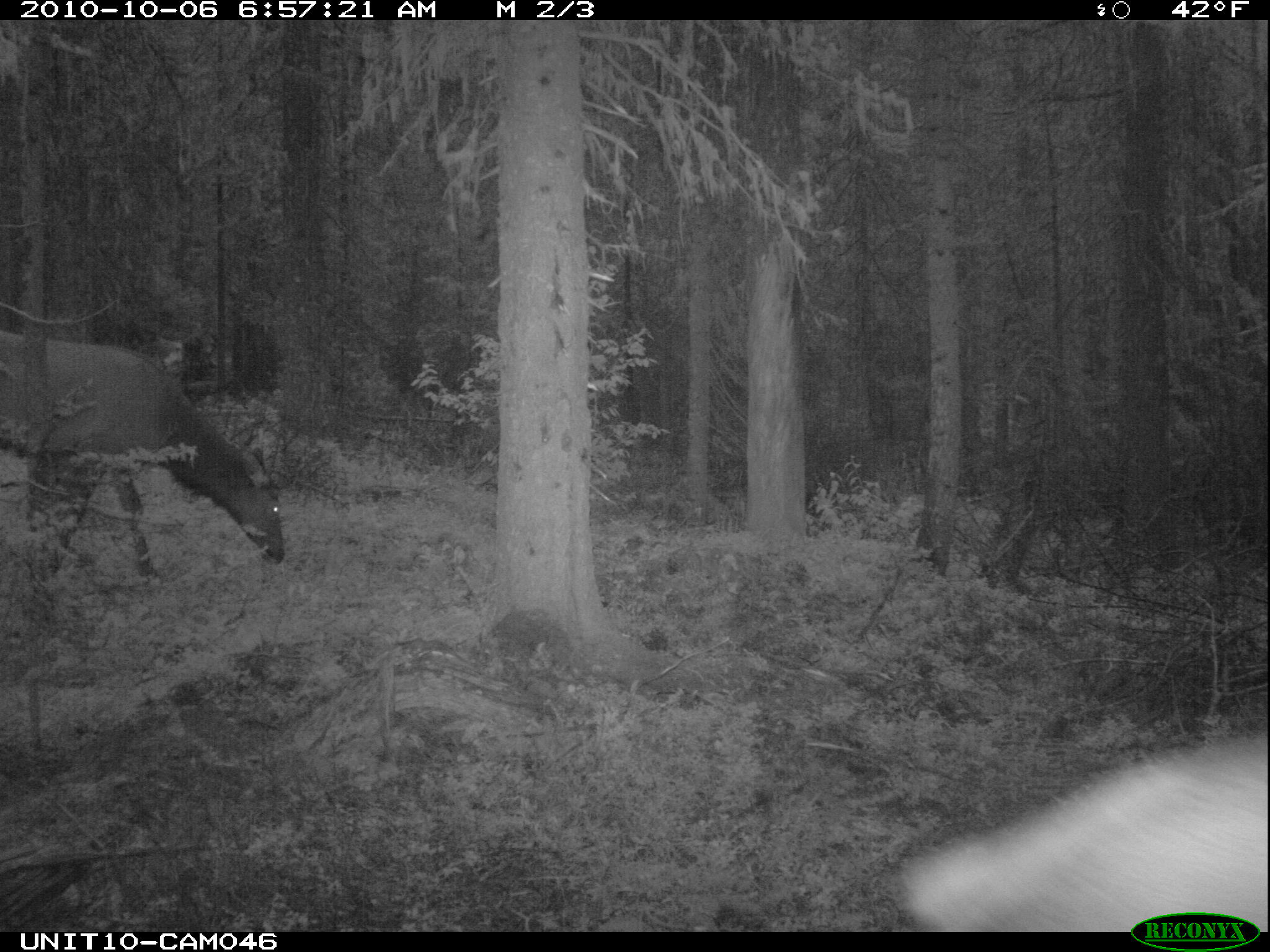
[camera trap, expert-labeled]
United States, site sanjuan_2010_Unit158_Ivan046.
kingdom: Animalia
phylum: Chordata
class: Mammalia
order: Artiodactyla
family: Cervidae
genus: Cervus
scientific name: Cervus elaphus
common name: red deer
Cervus elaphus (red deer).